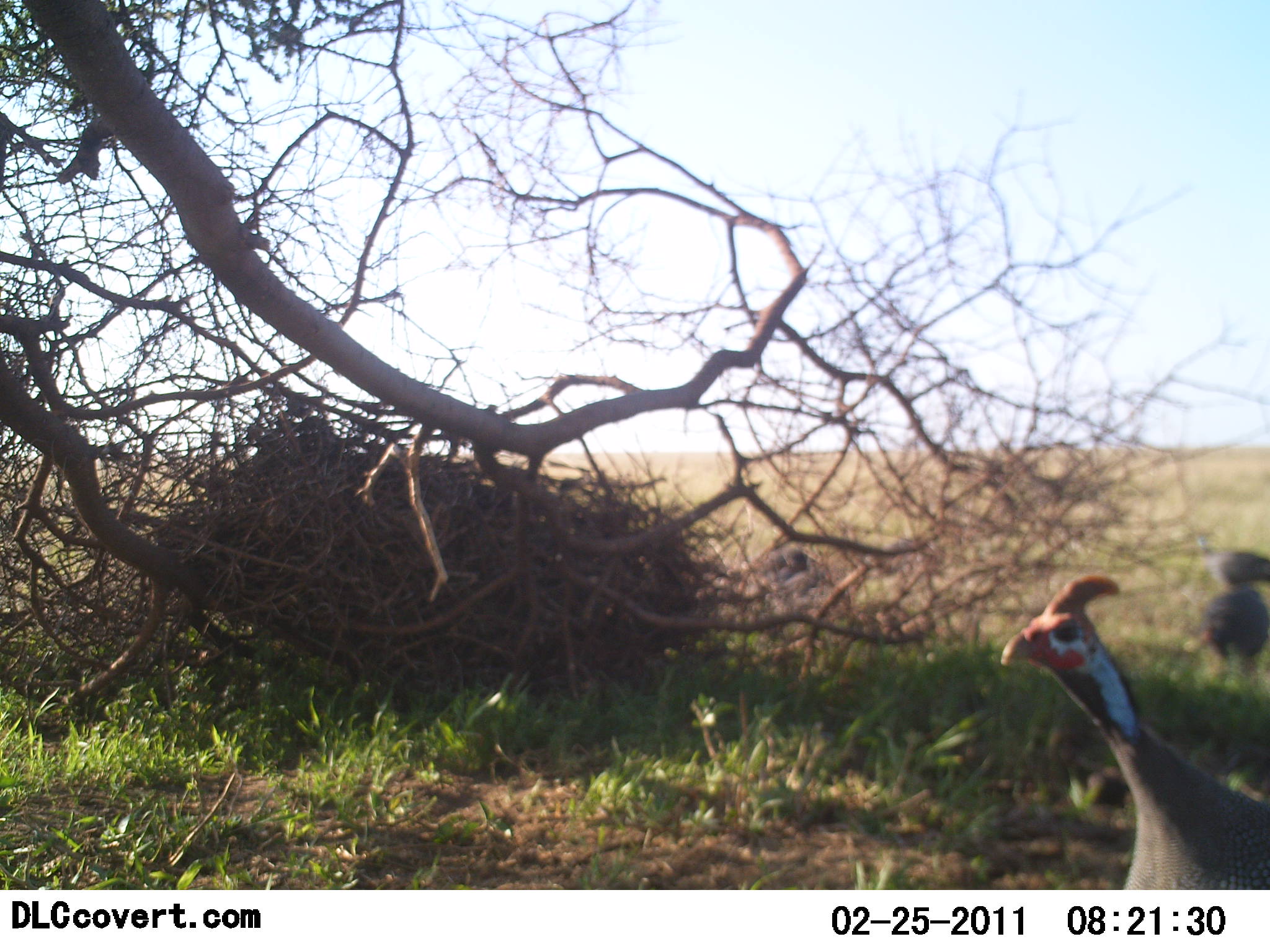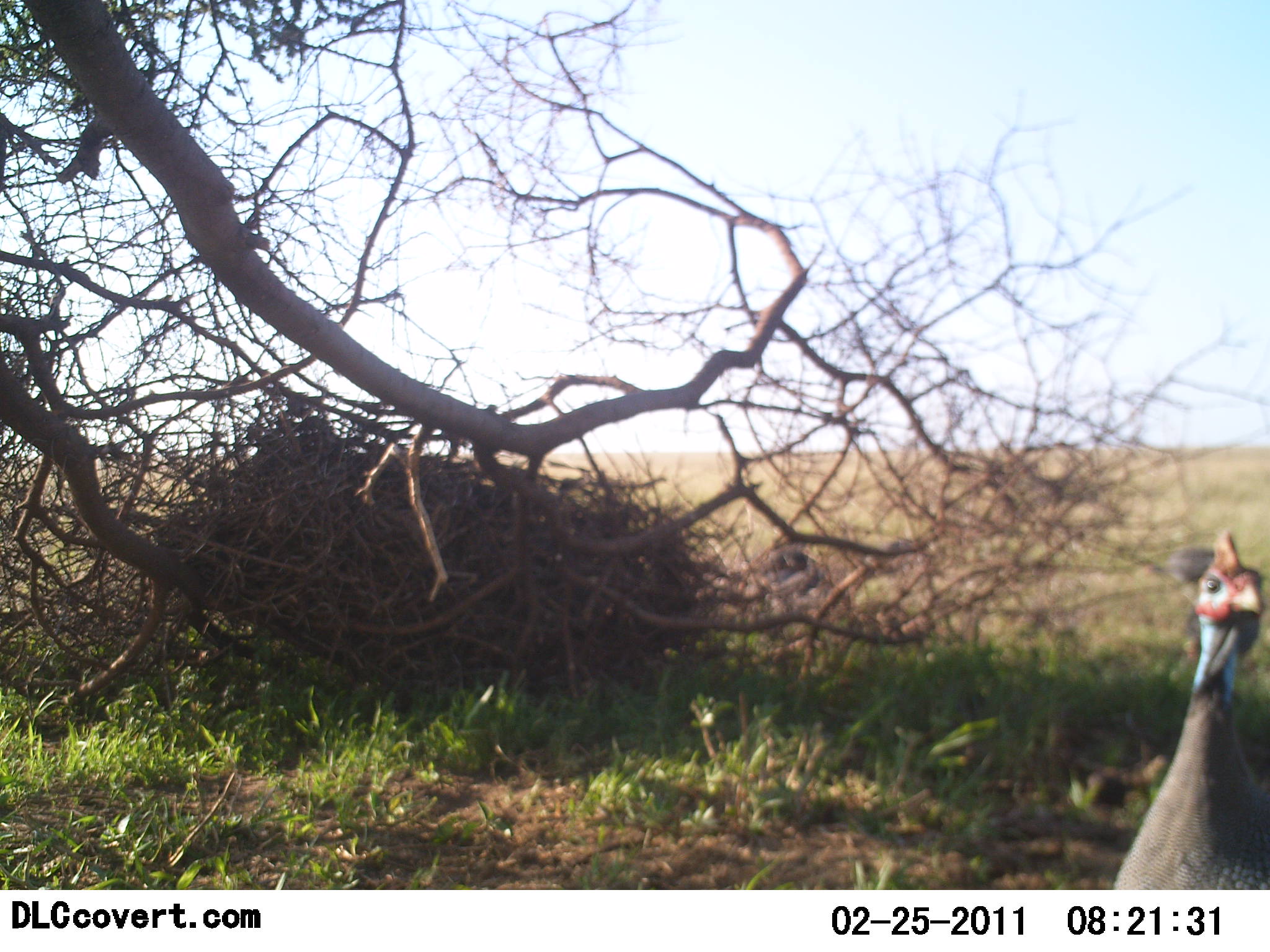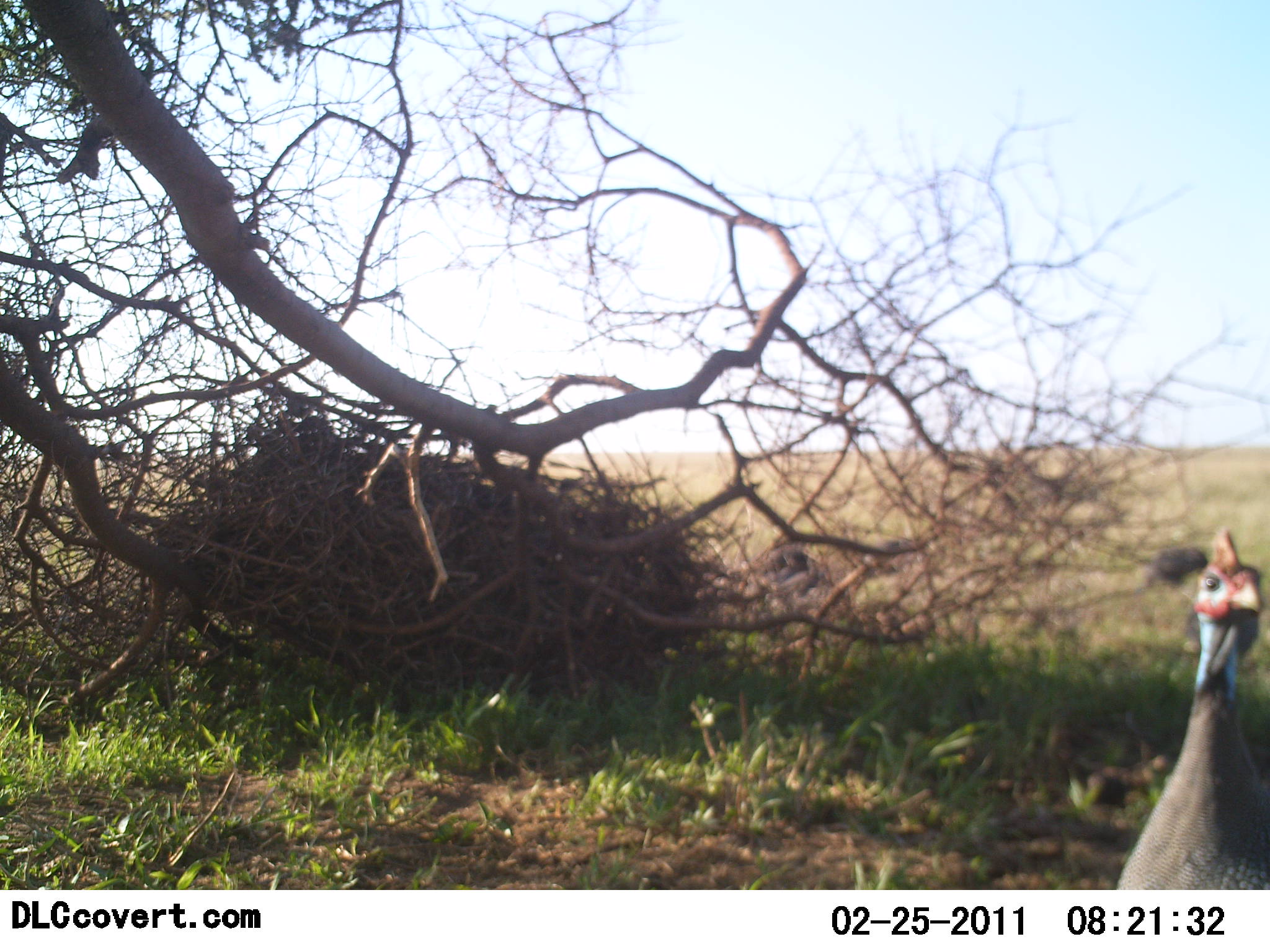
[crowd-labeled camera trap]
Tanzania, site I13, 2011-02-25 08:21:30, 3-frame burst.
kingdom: Animalia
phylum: Chordata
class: Aves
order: Galliformes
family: Numididae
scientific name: Numididae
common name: guinea fowl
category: guineafowl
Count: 1.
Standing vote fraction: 100%.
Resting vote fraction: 0%.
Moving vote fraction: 18%.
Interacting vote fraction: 0%.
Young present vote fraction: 0%.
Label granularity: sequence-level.